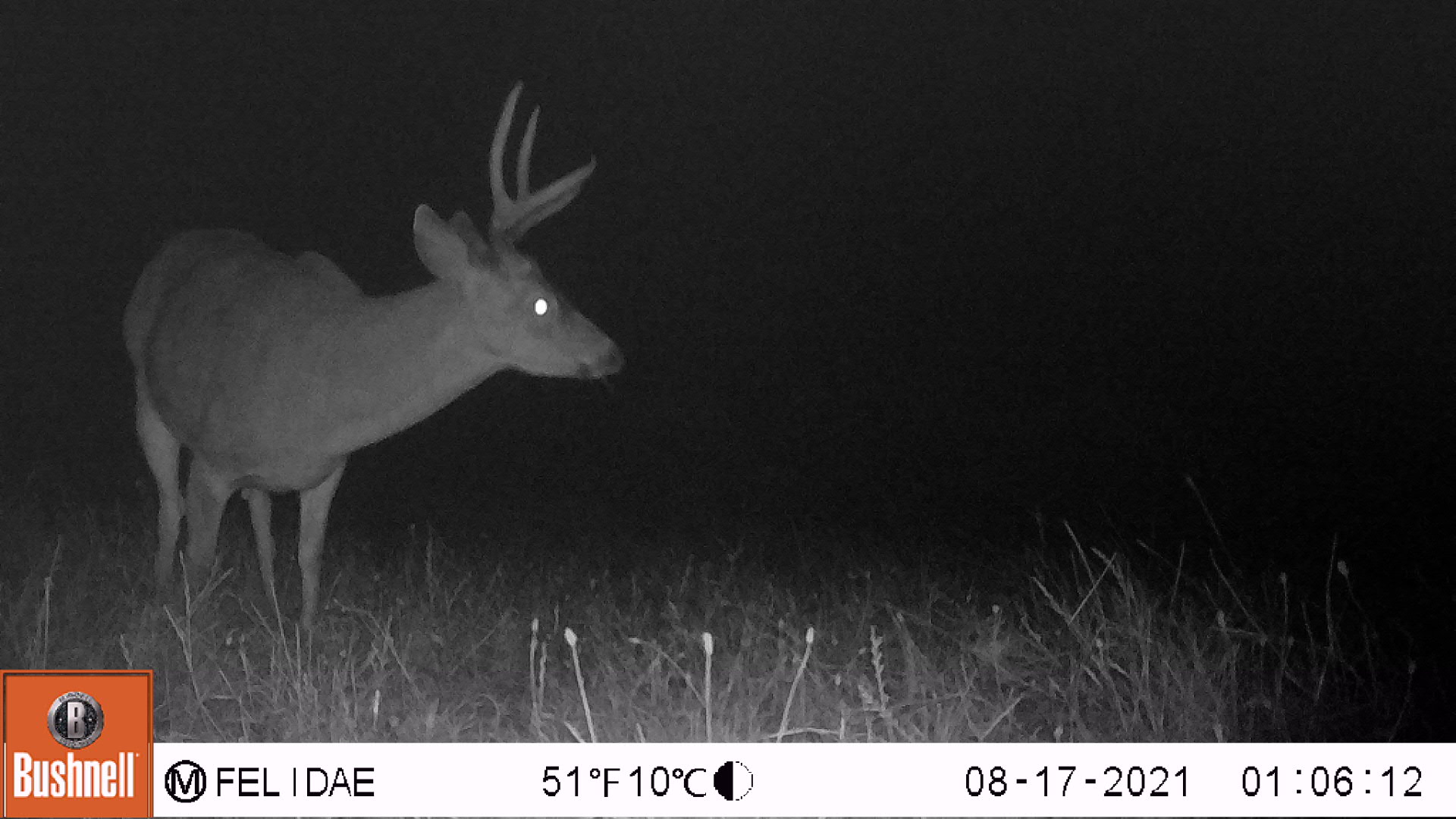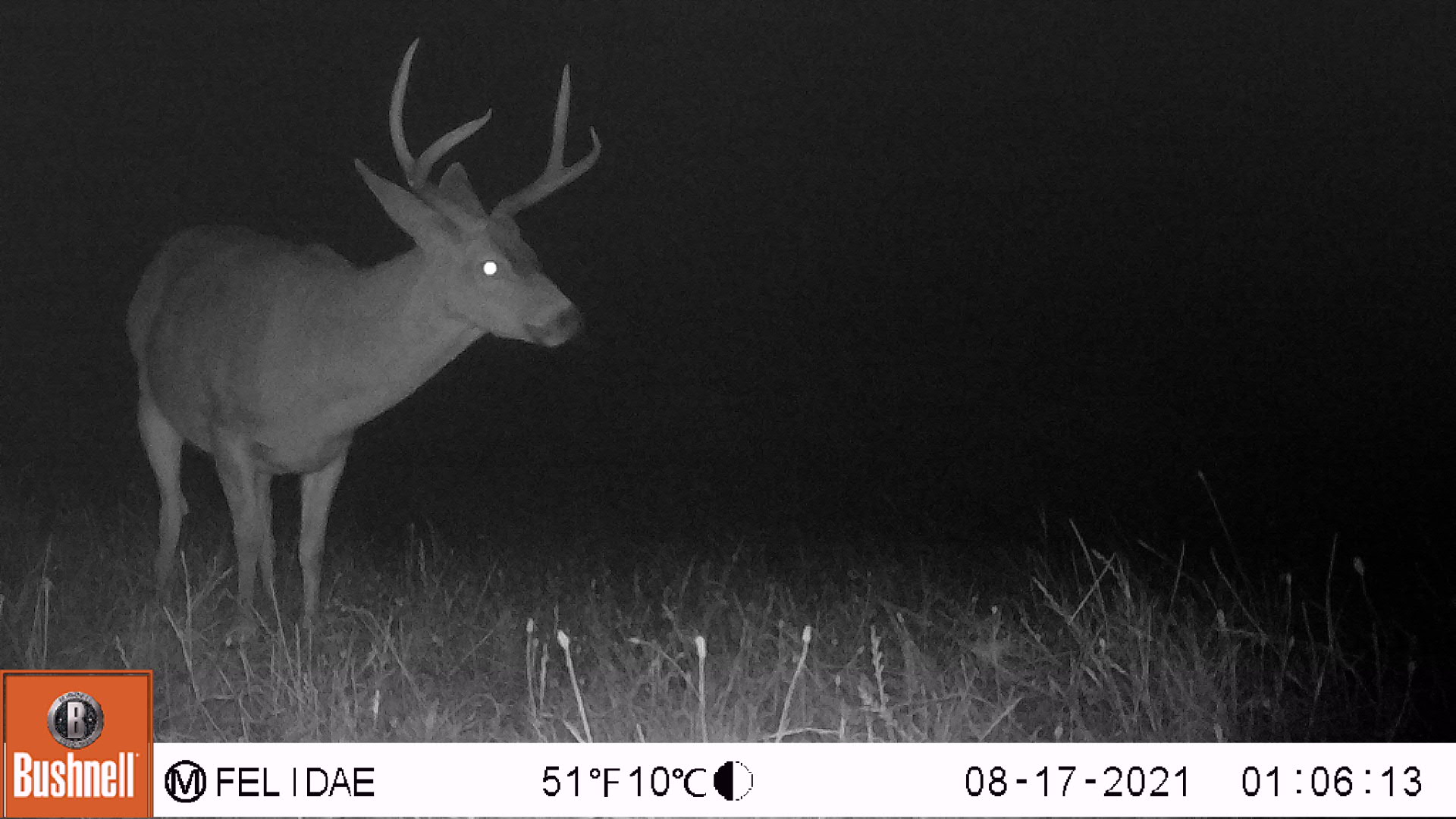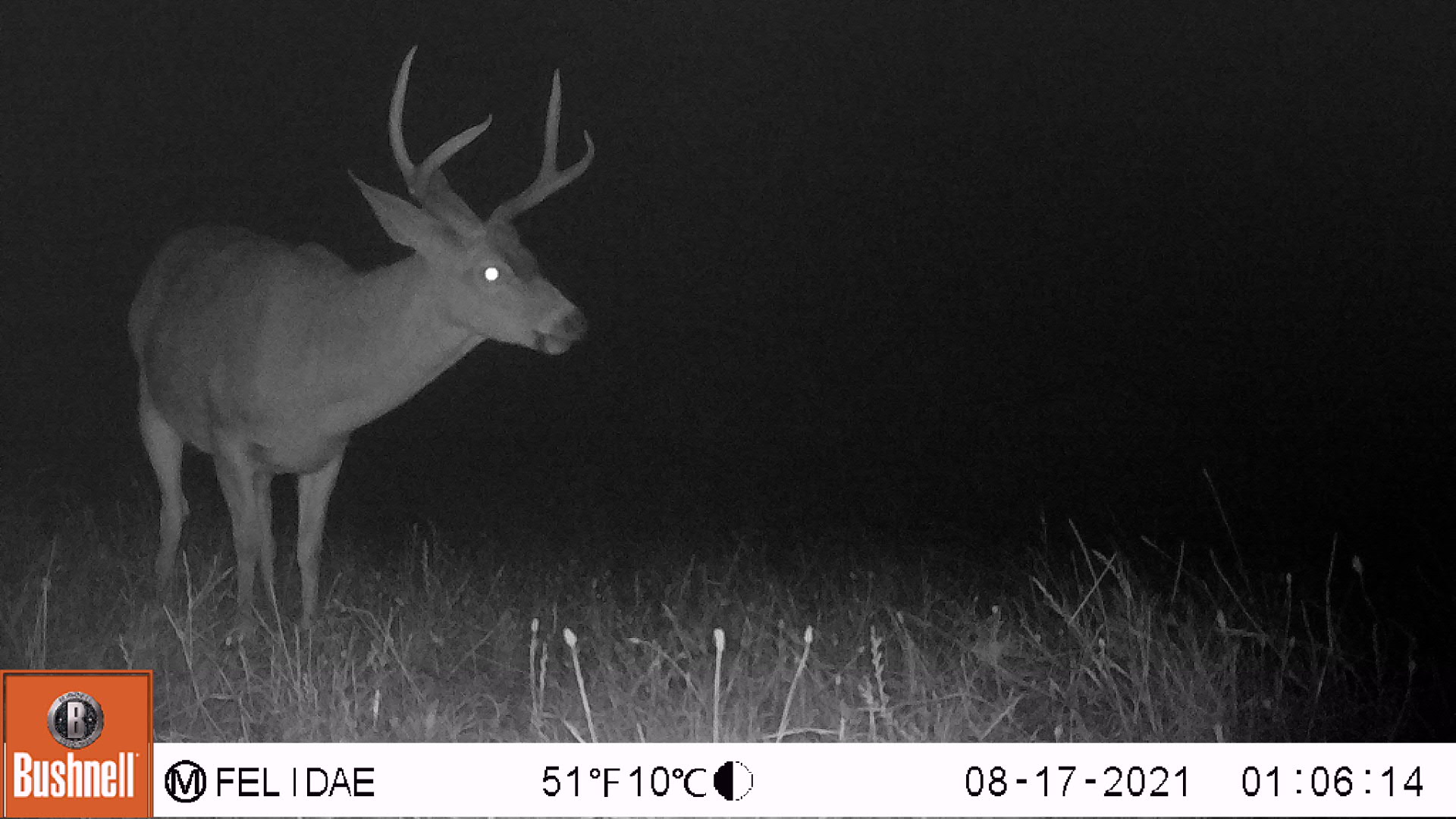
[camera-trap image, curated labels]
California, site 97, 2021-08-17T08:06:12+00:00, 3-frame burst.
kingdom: Animalia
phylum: Chordata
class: Mammalia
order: Artiodactyla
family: Cervidae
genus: Odocoileus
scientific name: Odocoileus hemionus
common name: mule deer